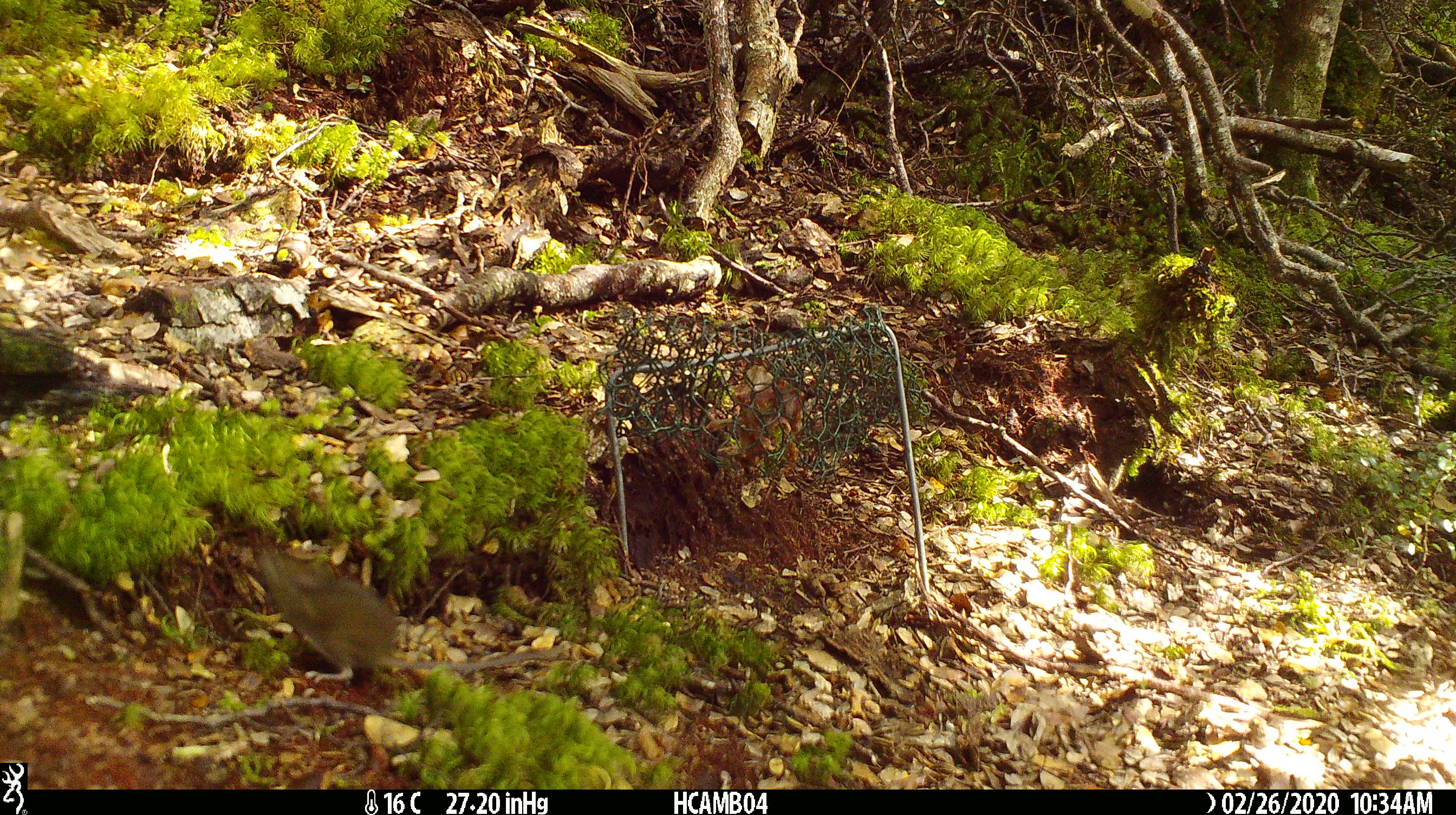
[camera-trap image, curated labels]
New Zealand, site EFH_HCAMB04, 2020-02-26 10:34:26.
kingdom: Animalia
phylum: Chordata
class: Mammalia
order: Rodentia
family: Muridae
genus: Mus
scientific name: Mus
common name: mouse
Mouse (Mus).